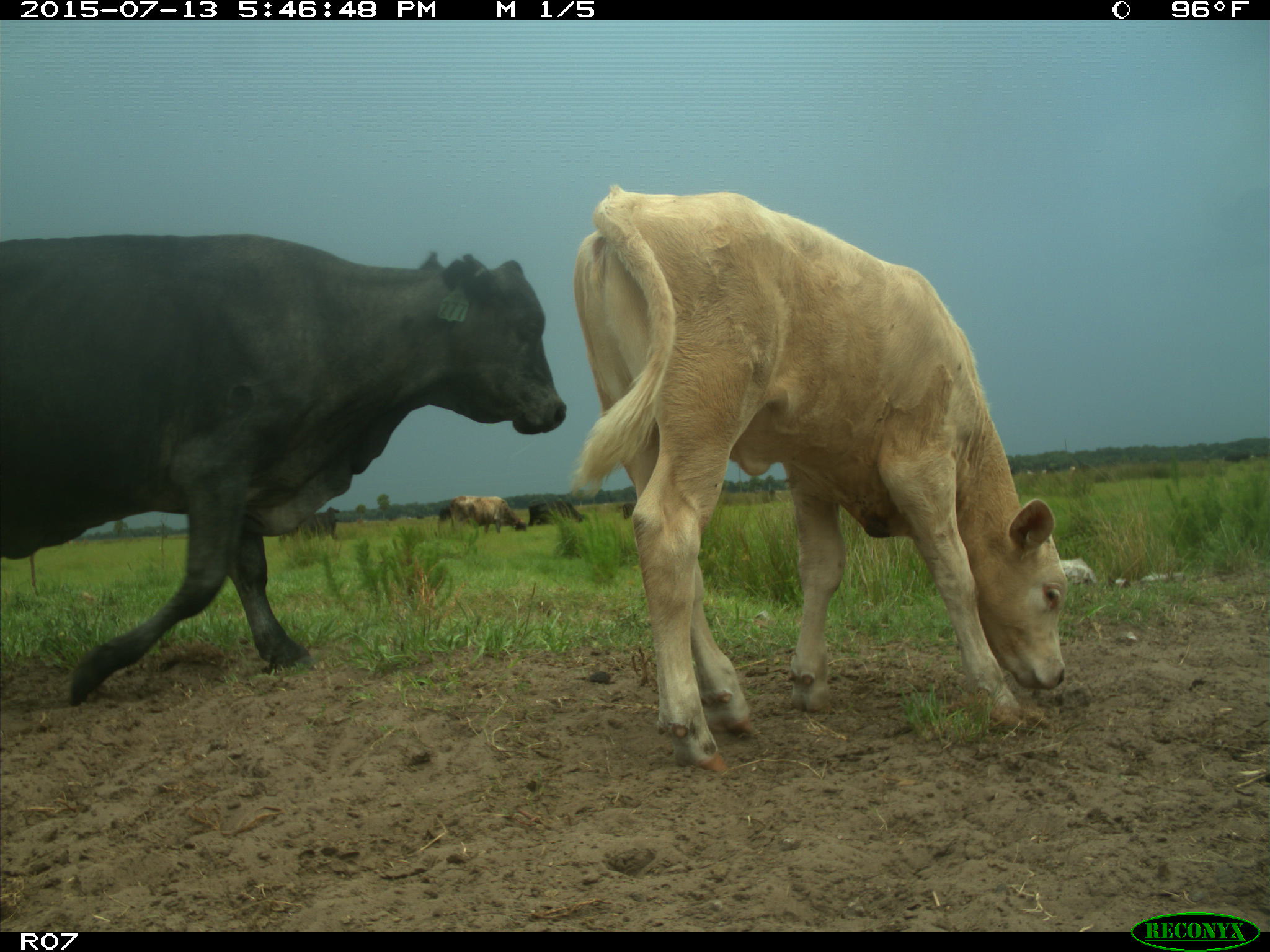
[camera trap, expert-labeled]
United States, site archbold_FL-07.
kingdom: Animalia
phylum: Chordata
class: Mammalia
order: Artiodactyla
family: Bovidae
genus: Bos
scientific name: Bos taurus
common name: domestic cow